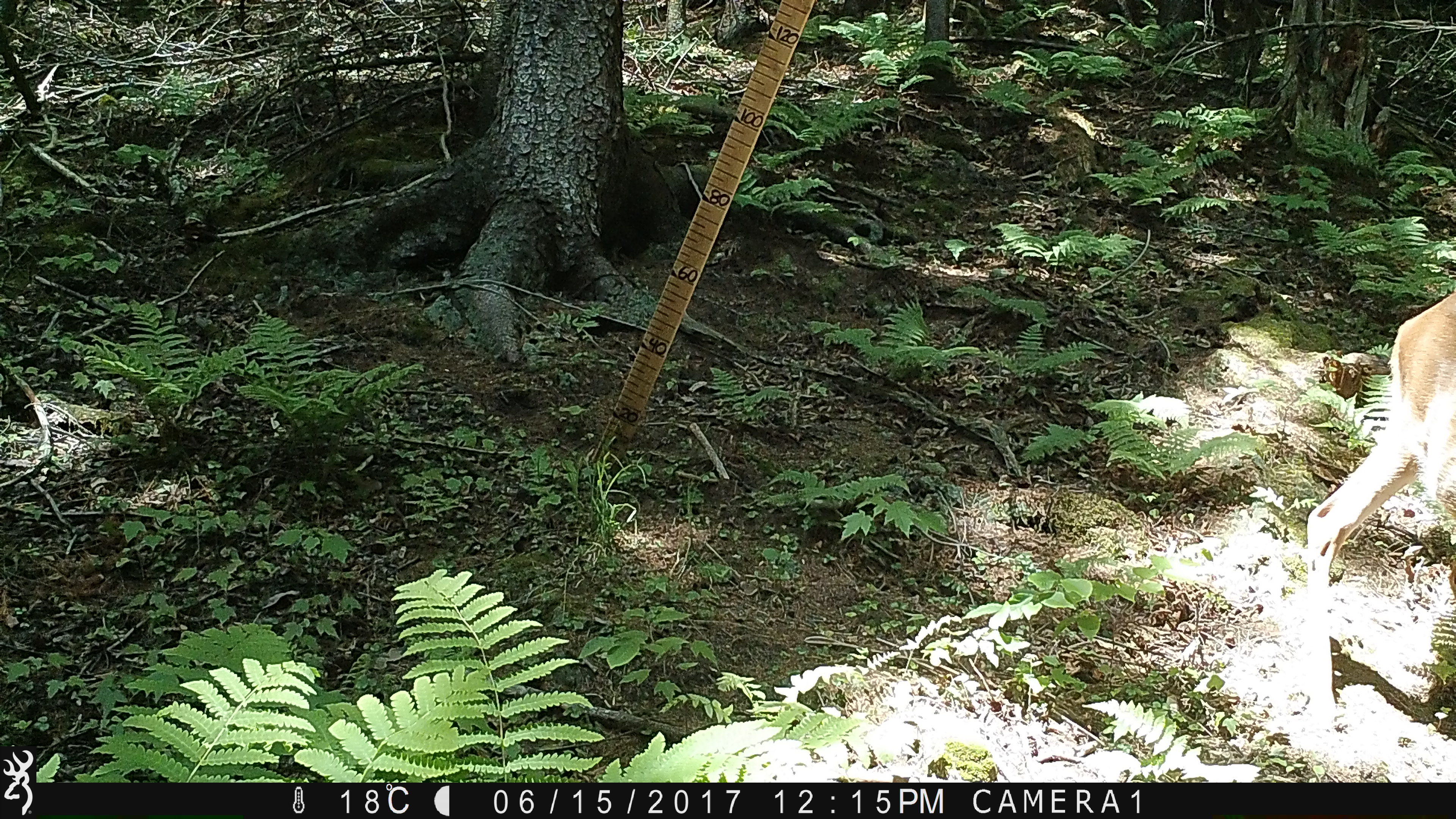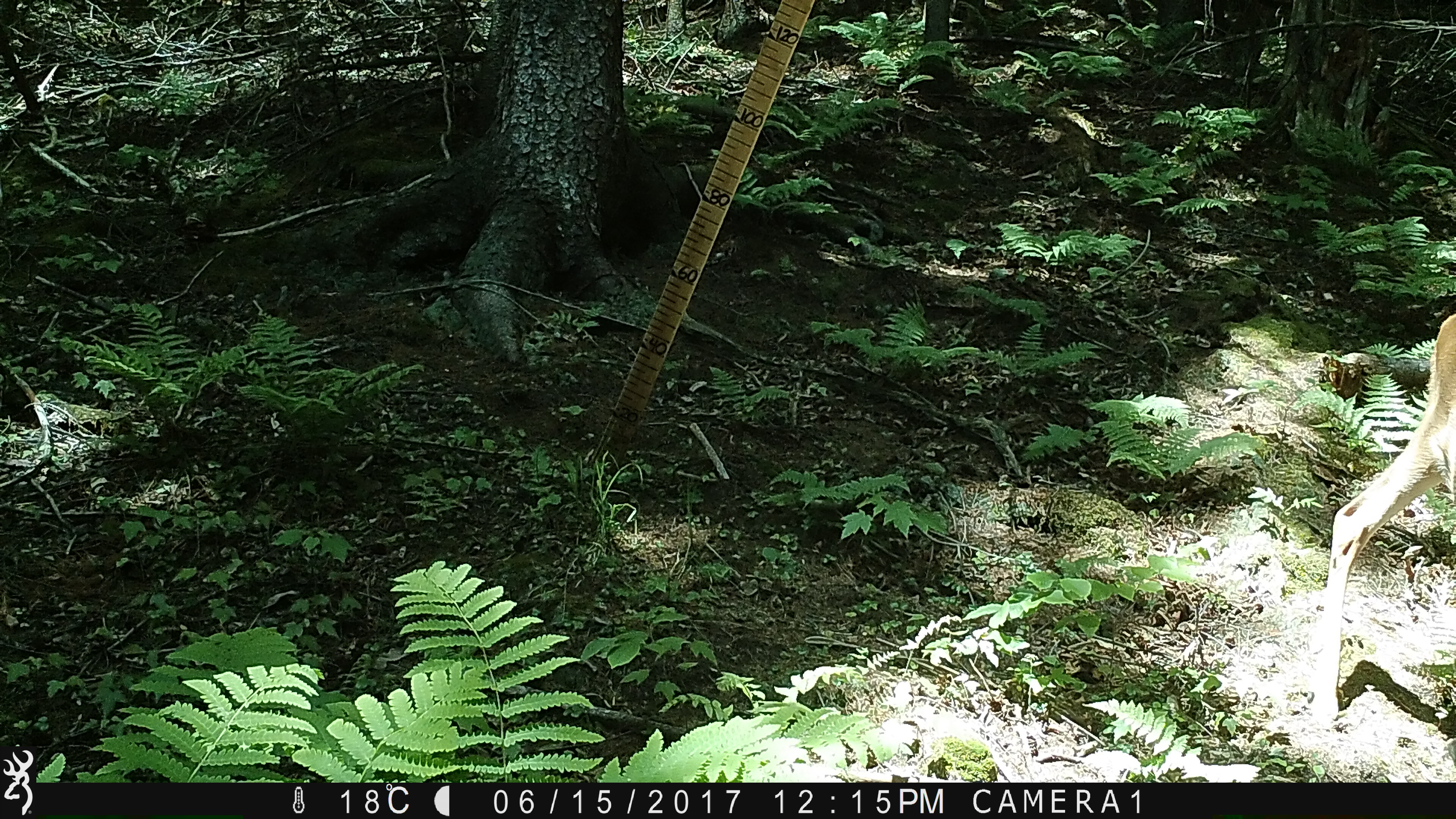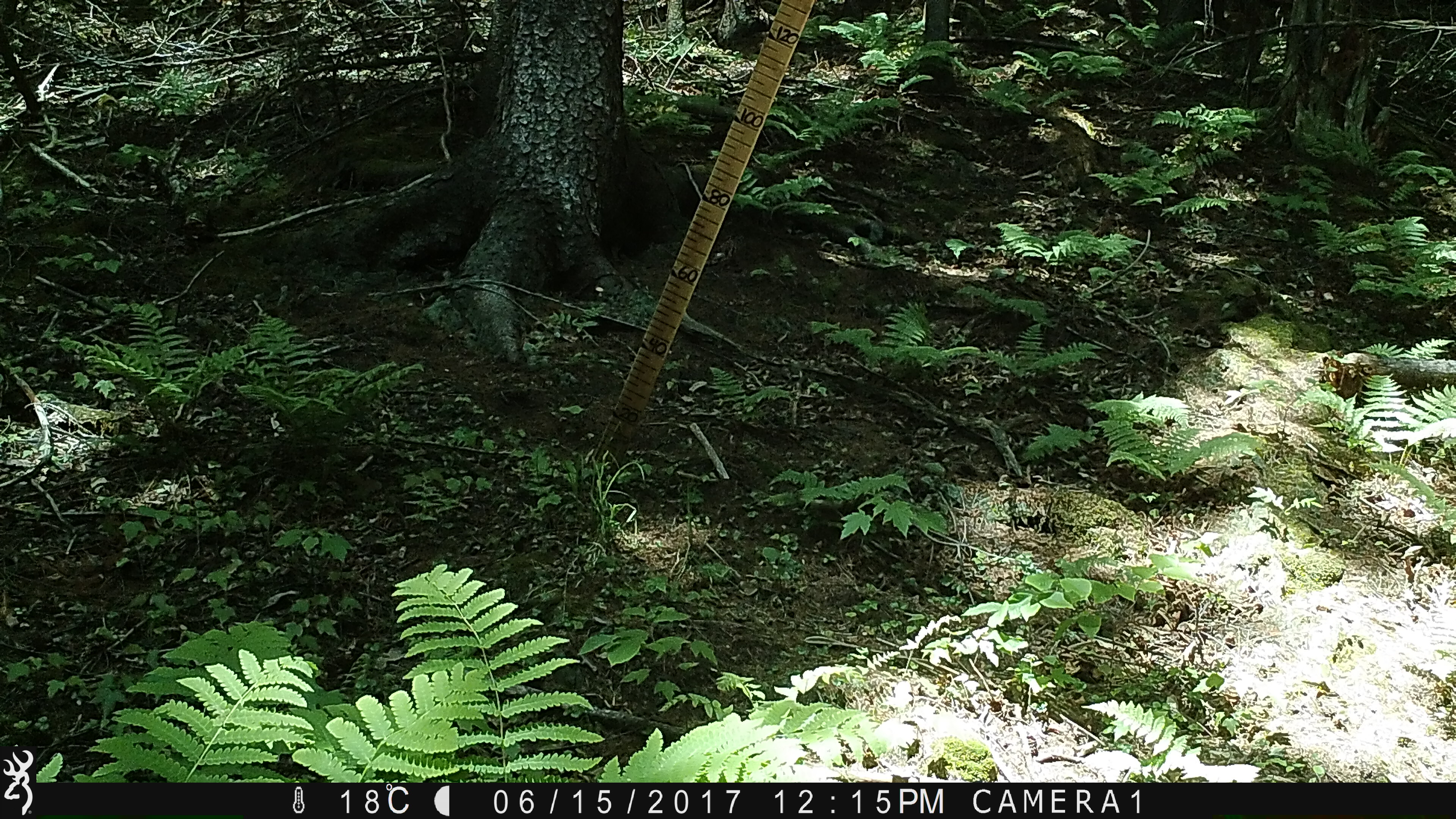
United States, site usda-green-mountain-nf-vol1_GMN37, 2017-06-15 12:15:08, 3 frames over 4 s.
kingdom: Animalia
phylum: Chordata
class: Mammalia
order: Artiodactyla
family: Cervidae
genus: Odocoileus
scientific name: Odocoileus virginianus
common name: white-tailed deer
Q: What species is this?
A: White-tailed deer (Odocoileus virginianus).